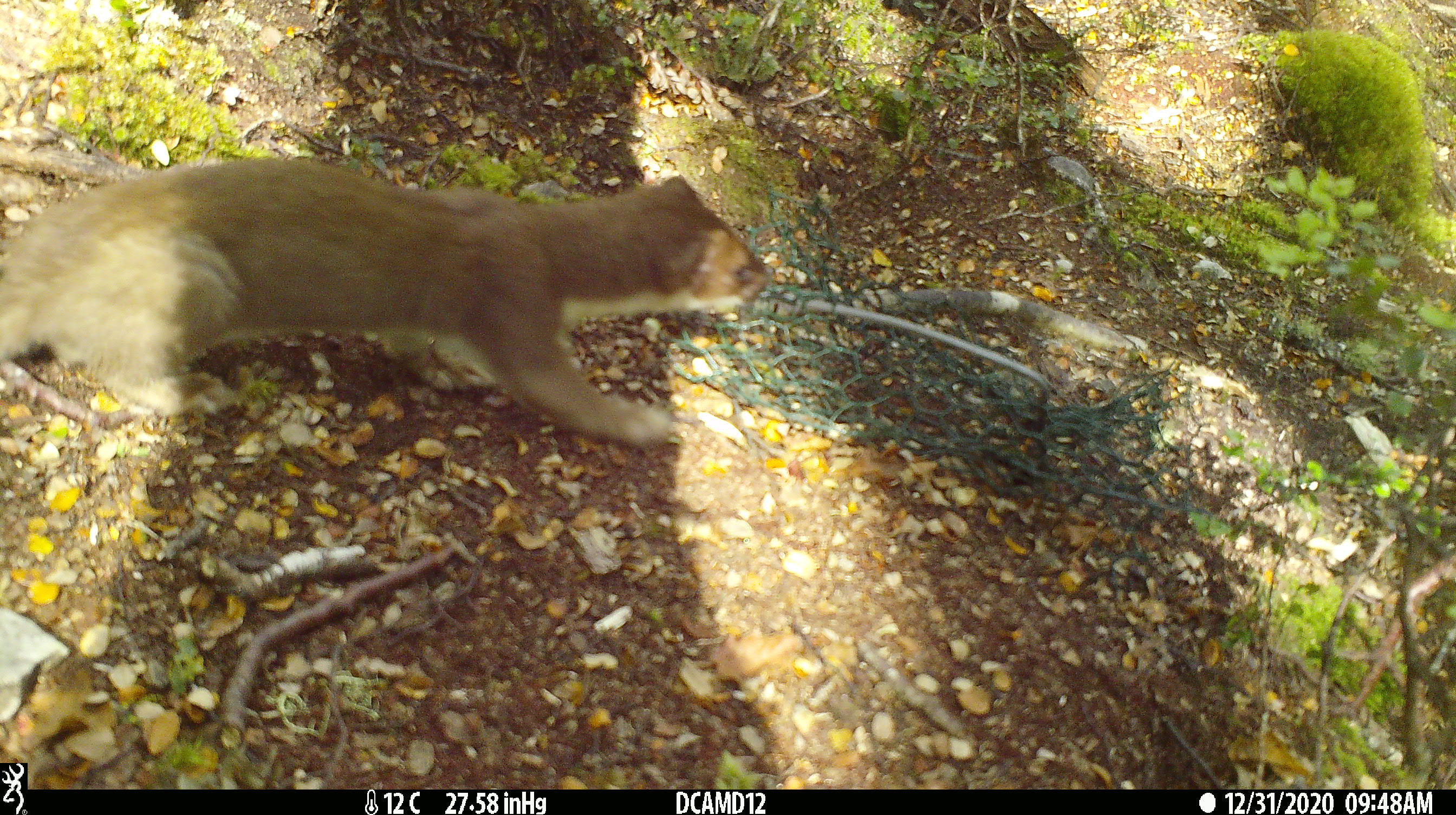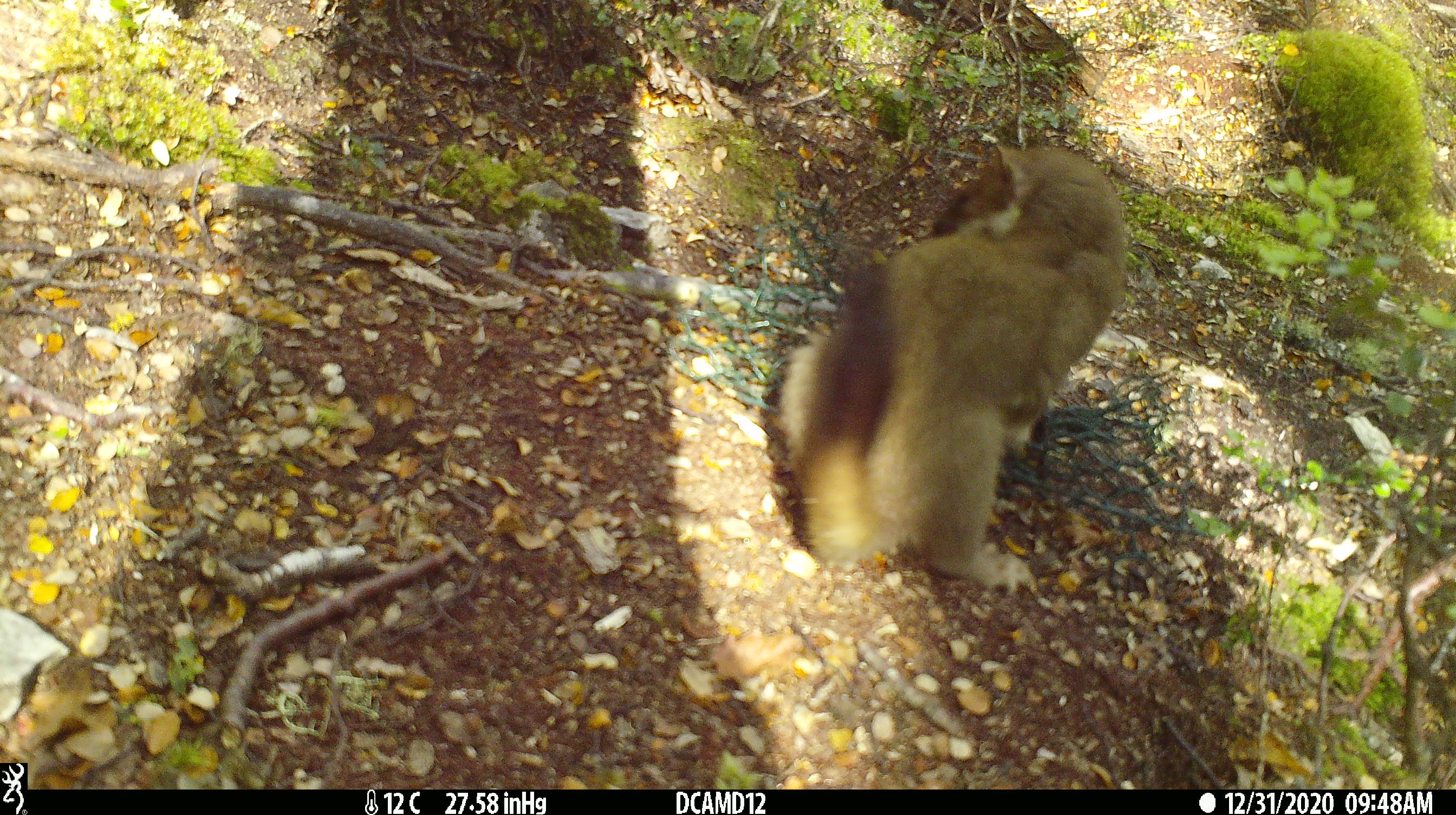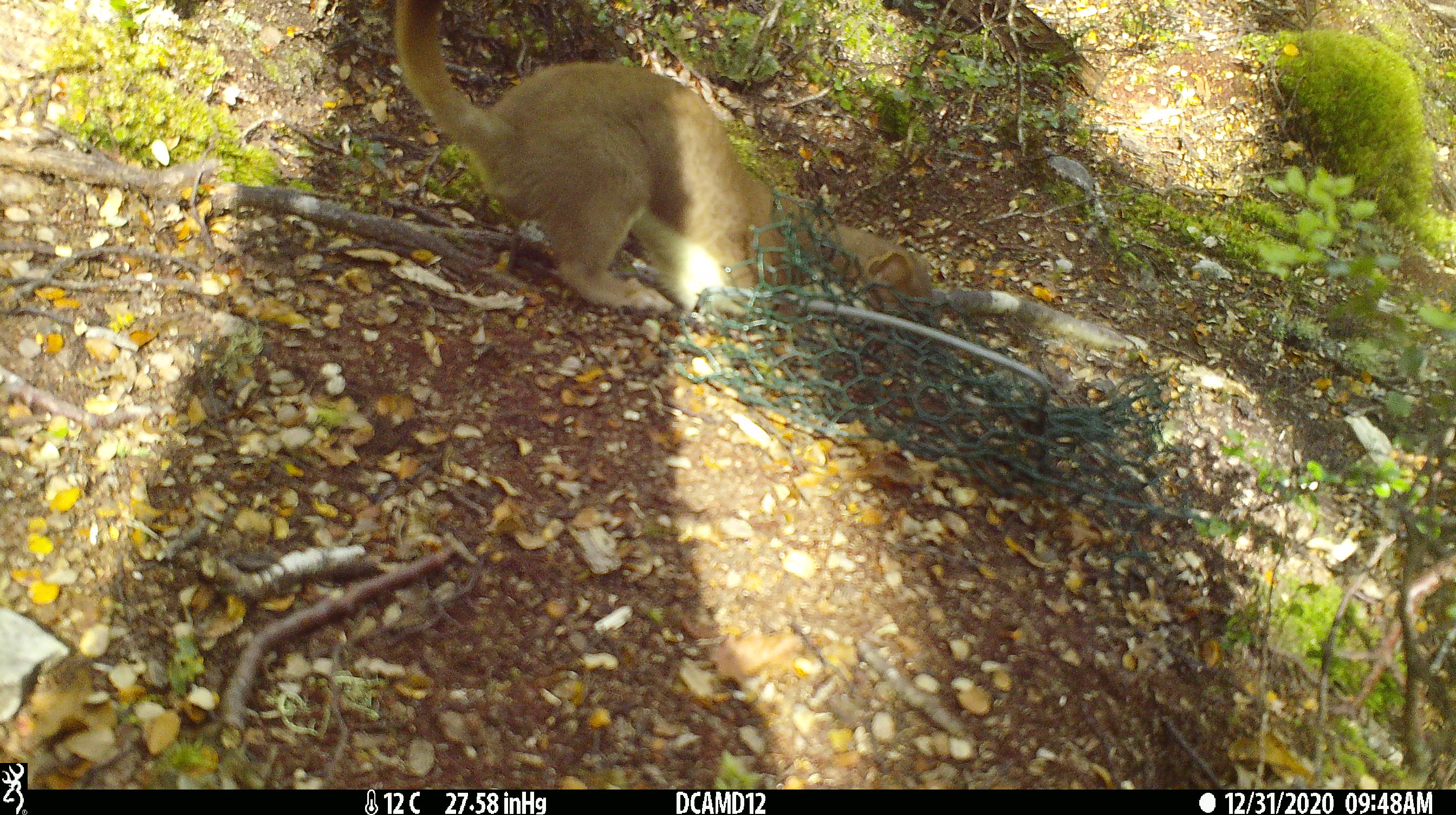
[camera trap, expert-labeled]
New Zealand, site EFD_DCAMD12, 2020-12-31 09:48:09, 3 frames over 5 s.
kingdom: Animalia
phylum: Chordata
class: Mammalia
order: Carnivora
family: Mustelidae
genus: Mustela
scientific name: Mustela erminea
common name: stoat